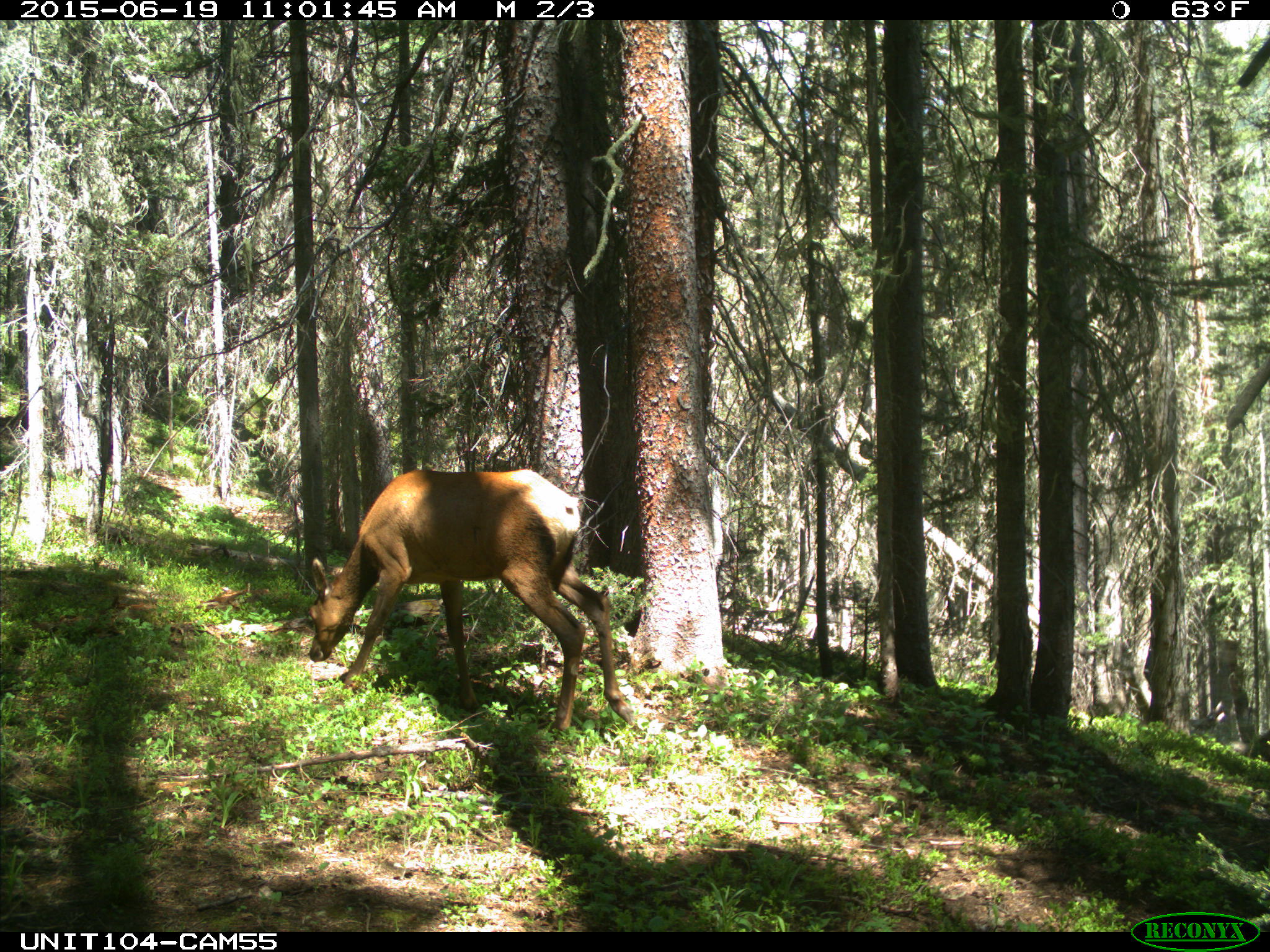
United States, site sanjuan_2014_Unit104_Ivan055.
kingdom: Animalia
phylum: Chordata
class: Mammalia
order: Artiodactyla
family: Cervidae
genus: Cervus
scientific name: Cervus elaphus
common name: red deer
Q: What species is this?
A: Cervus elaphus (red deer).